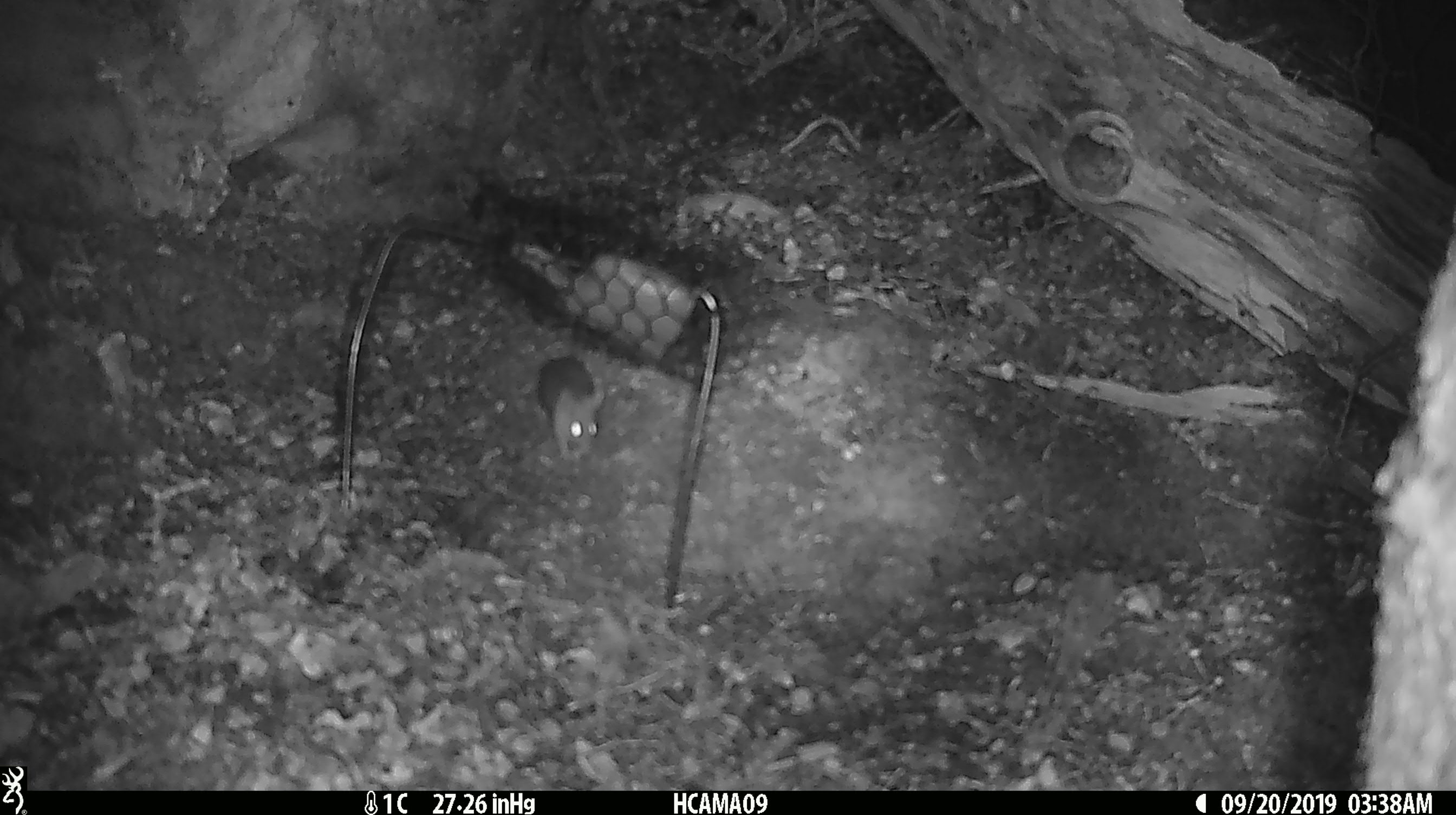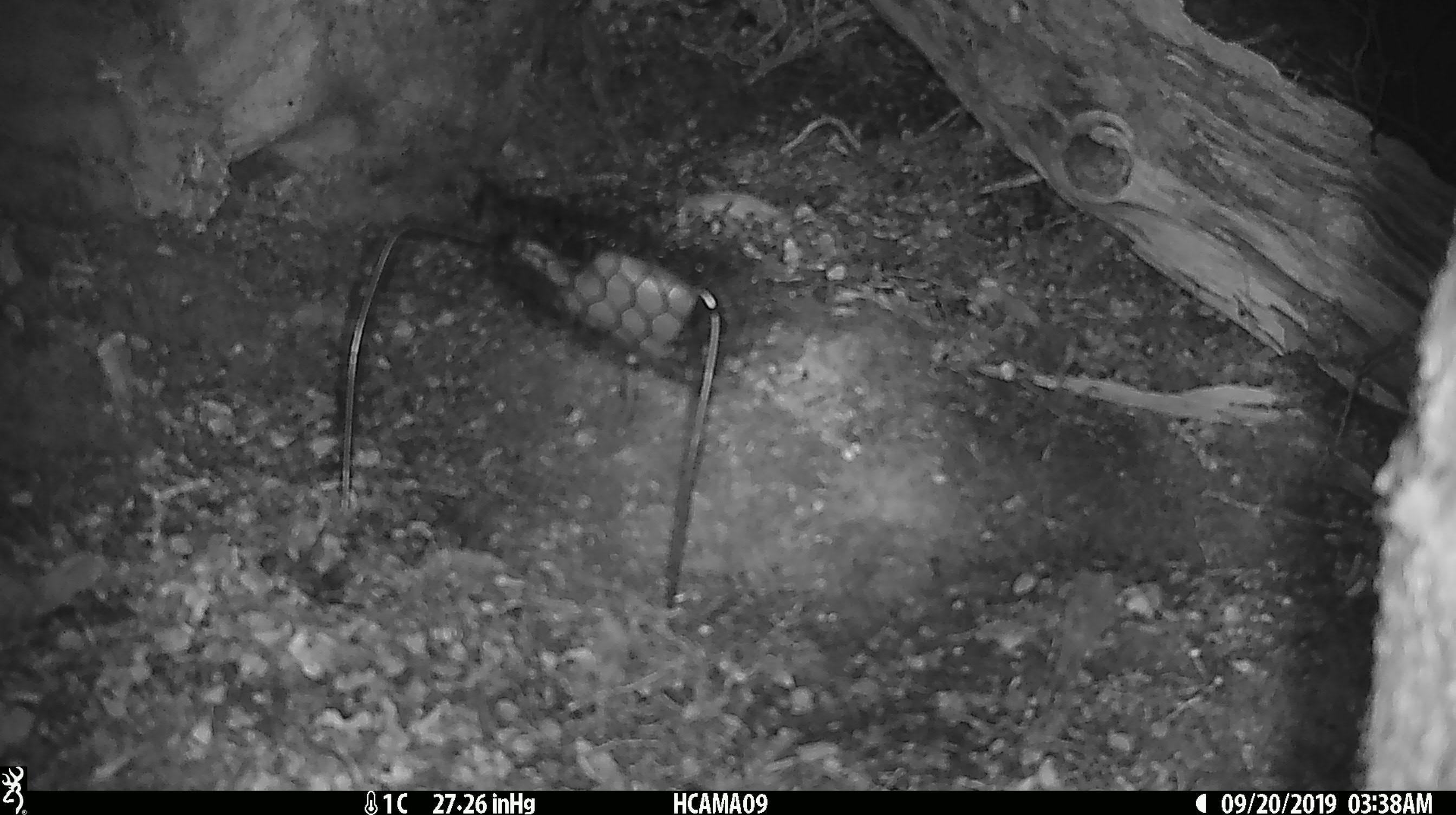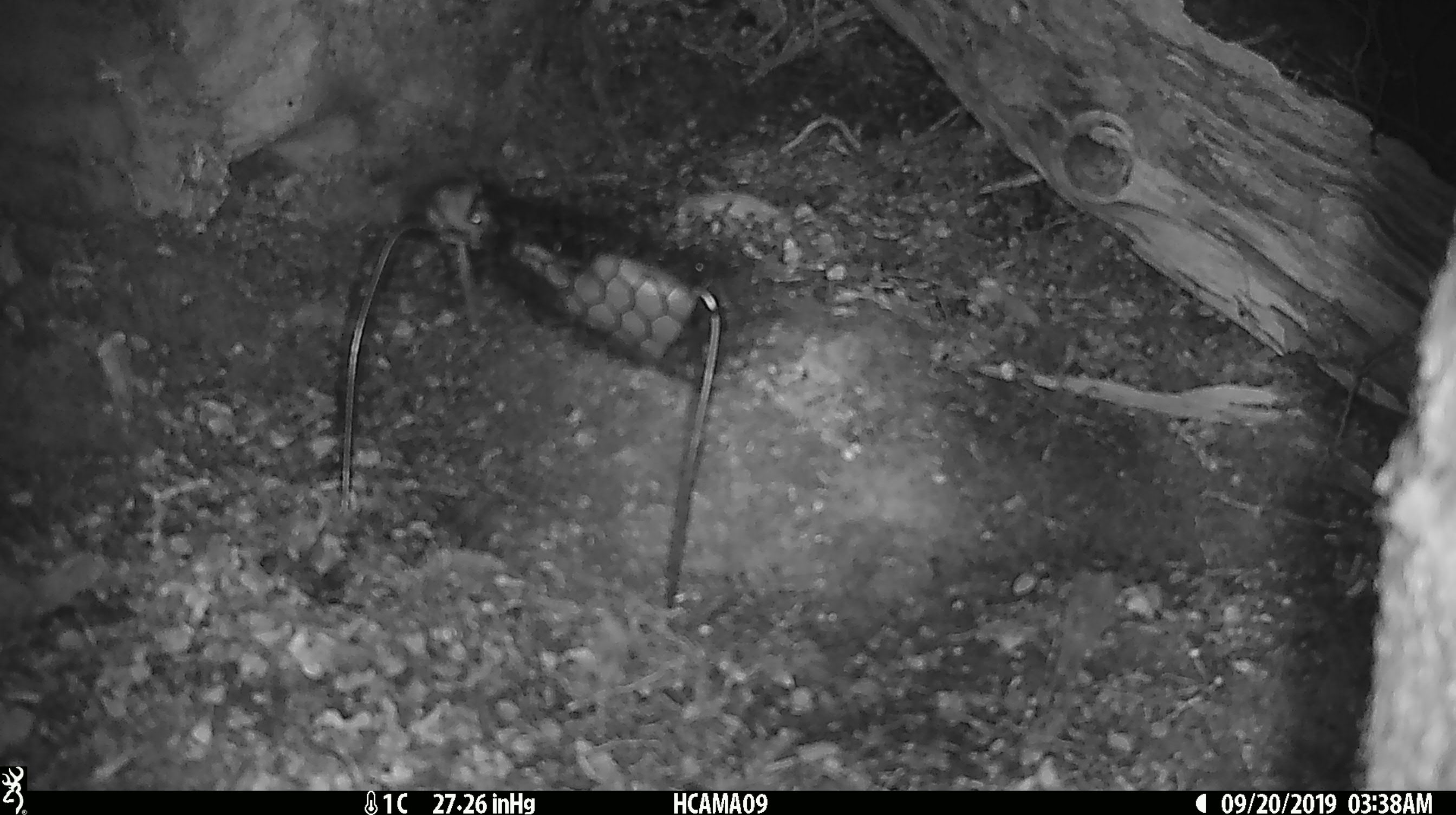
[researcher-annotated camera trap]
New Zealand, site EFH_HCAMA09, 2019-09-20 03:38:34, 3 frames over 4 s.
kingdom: Animalia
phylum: Chordata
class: Mammalia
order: Rodentia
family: Muridae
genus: Mus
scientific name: Mus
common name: mouse